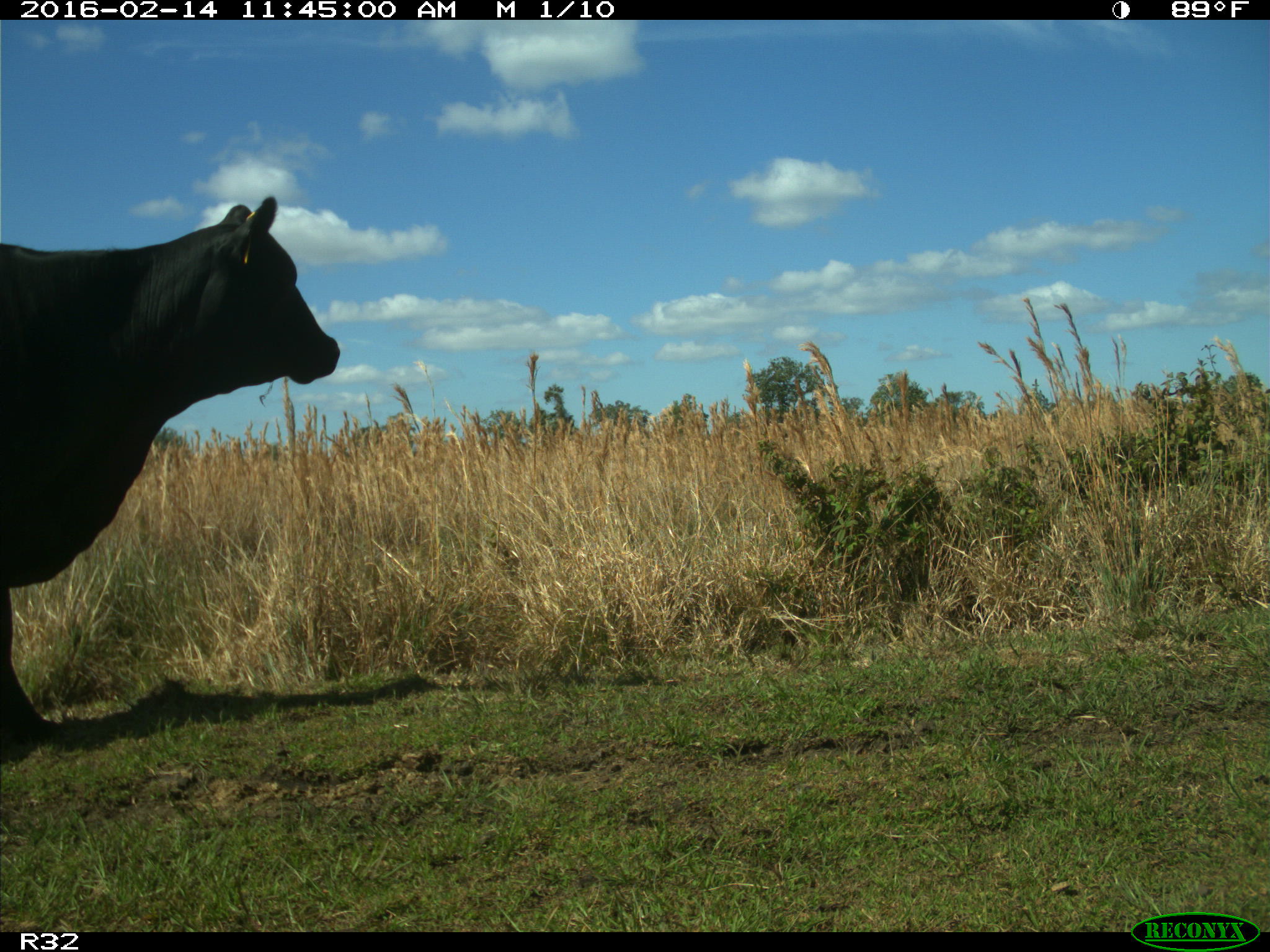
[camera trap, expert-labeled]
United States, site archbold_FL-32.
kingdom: Animalia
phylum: Chordata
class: Mammalia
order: Artiodactyla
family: Bovidae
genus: Bos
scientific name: Bos taurus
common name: domestic cow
Bos taurus (domestic cow).